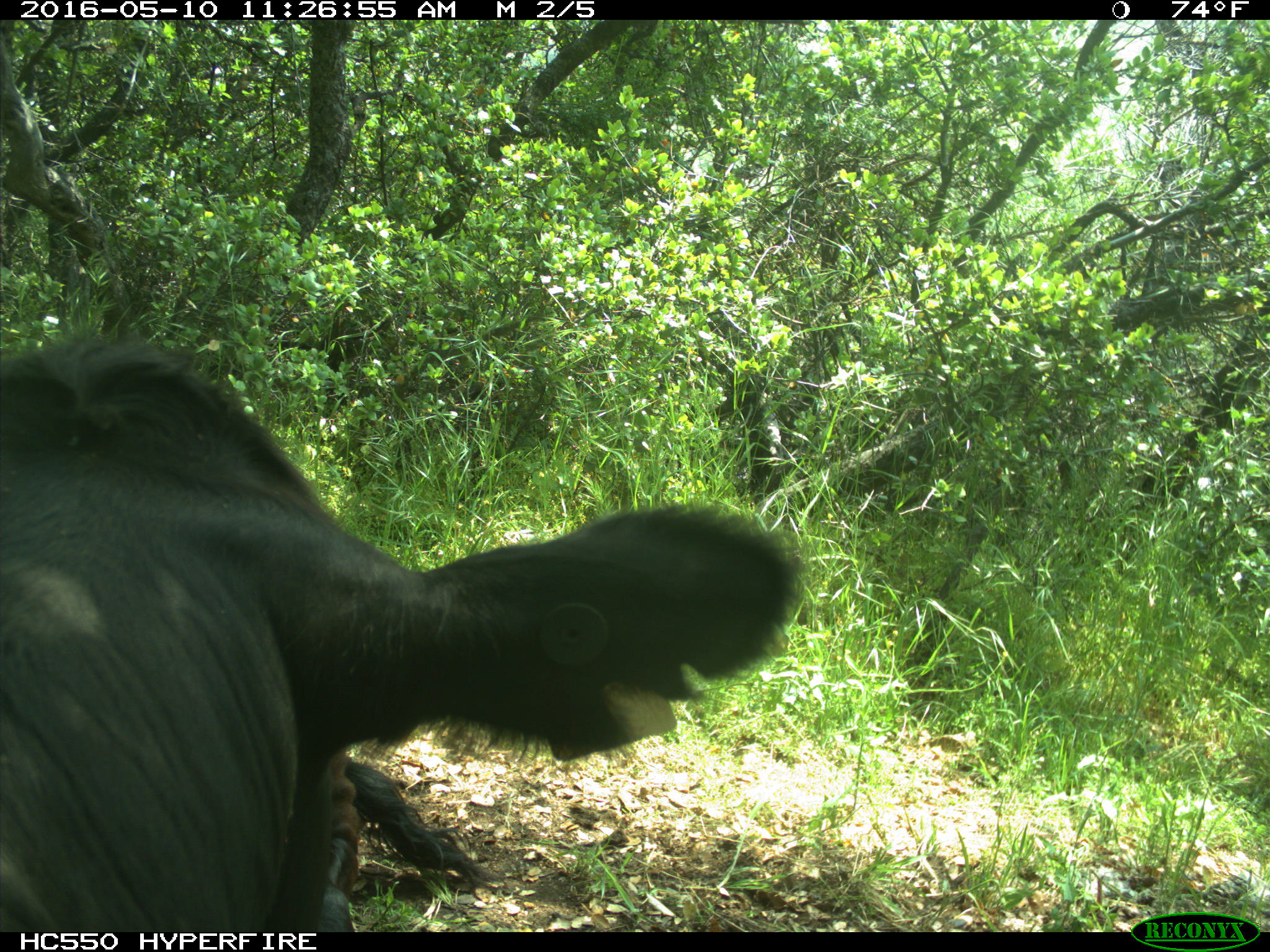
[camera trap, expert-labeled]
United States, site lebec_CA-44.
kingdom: Animalia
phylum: Chordata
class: Mammalia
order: Artiodactyla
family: Bovidae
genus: Bos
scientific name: Bos taurus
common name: domestic cow